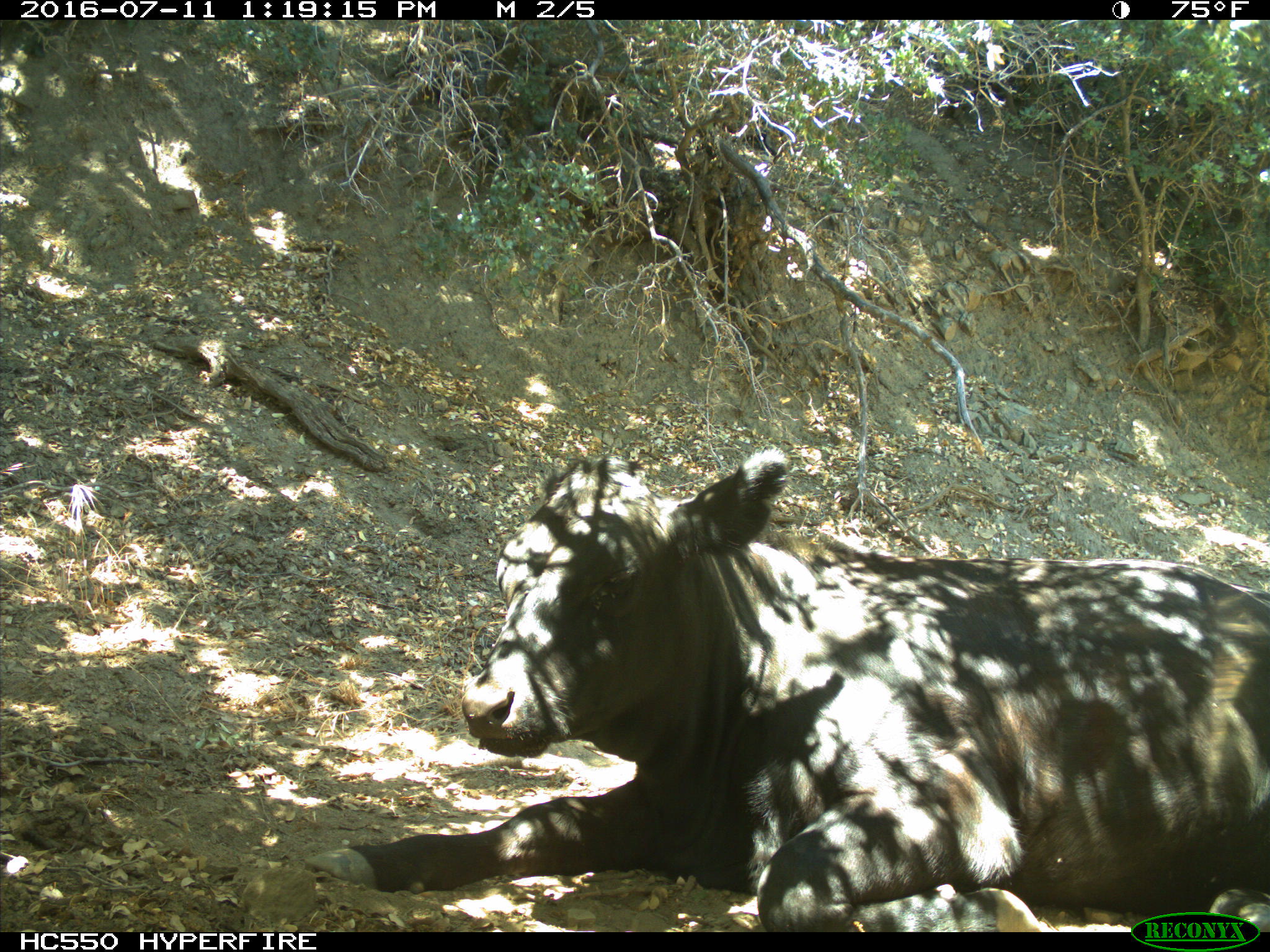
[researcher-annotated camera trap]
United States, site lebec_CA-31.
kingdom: Animalia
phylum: Chordata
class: Mammalia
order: Artiodactyla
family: Bovidae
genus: Bos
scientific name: Bos taurus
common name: domestic cow